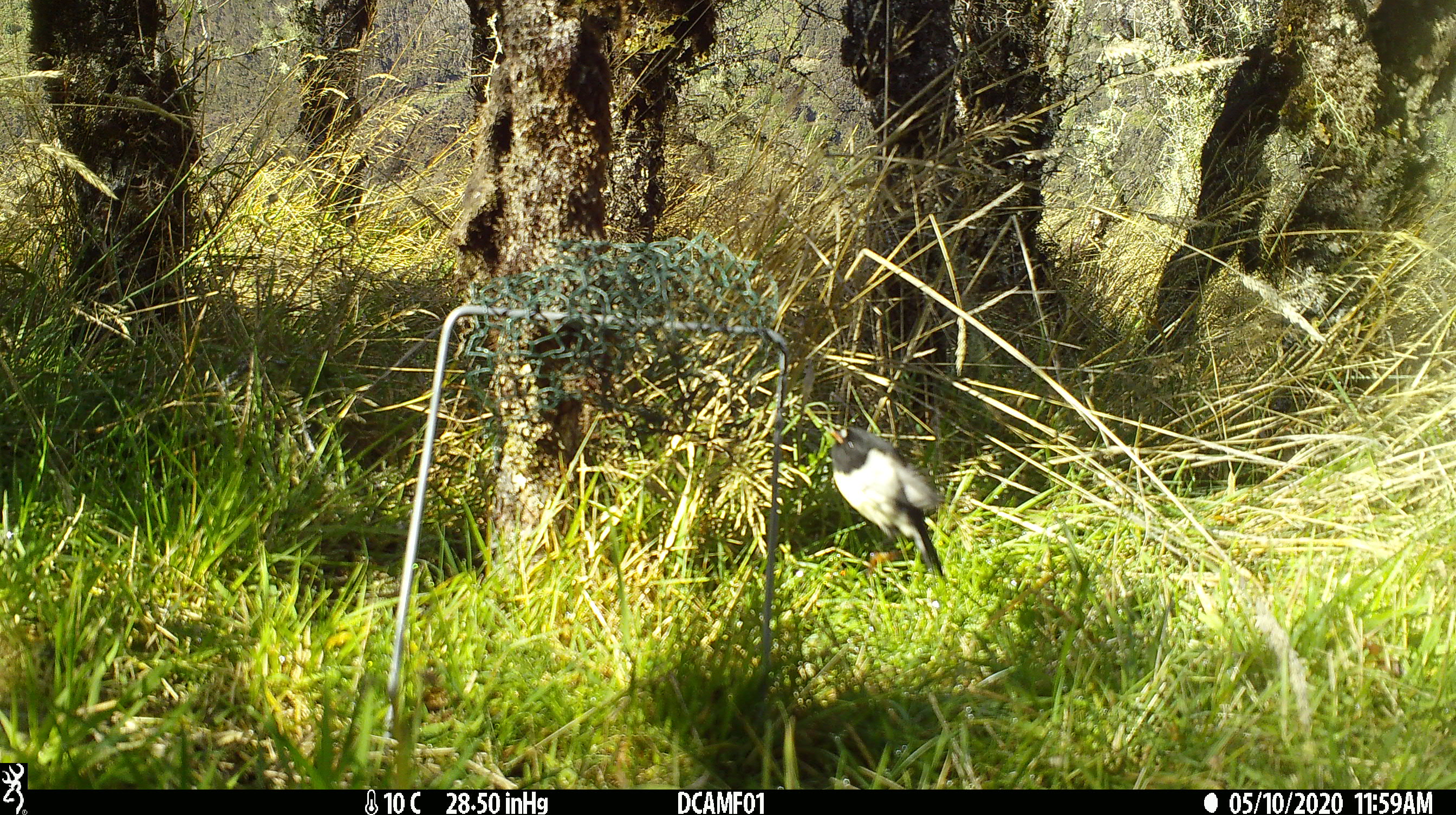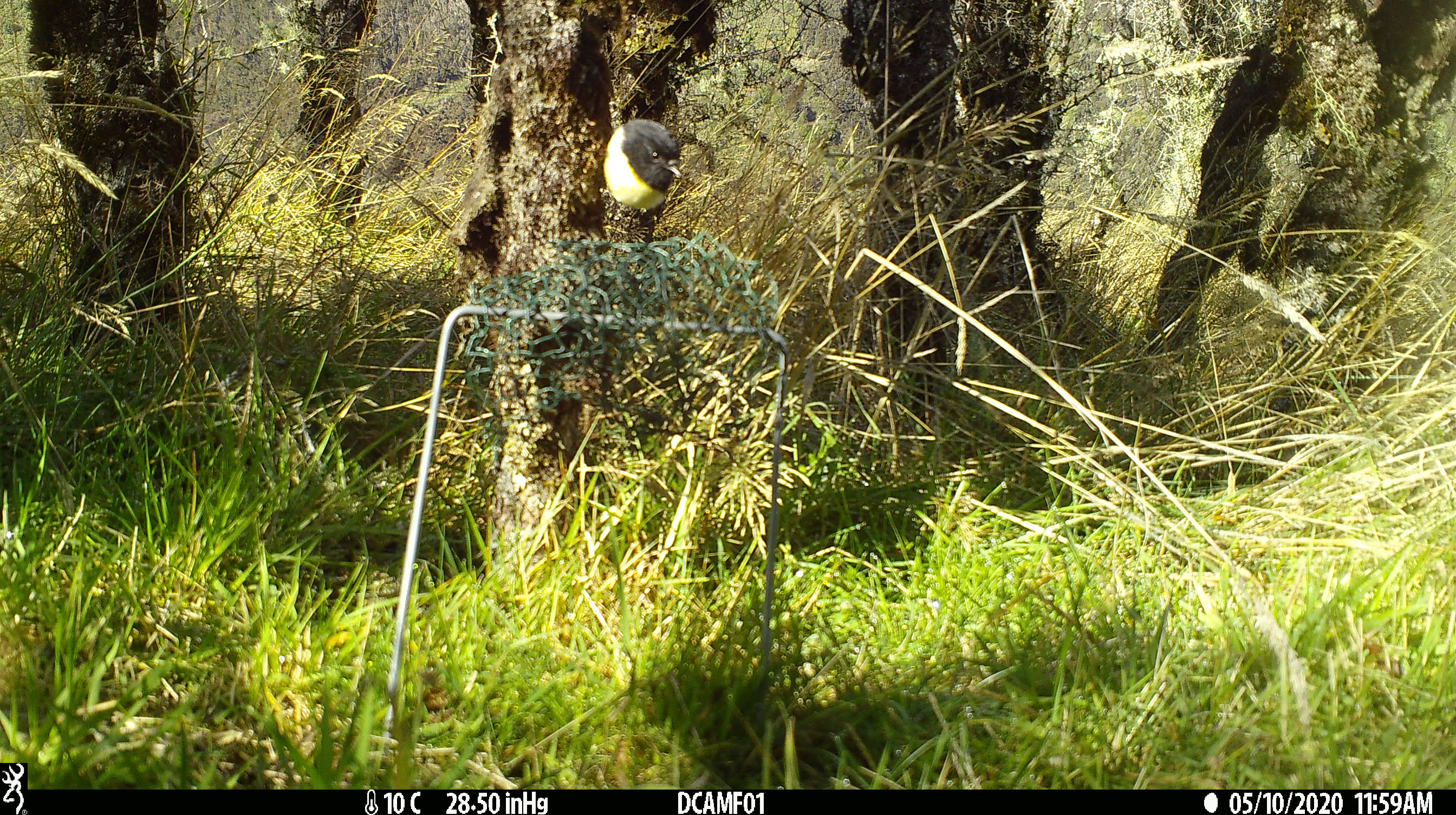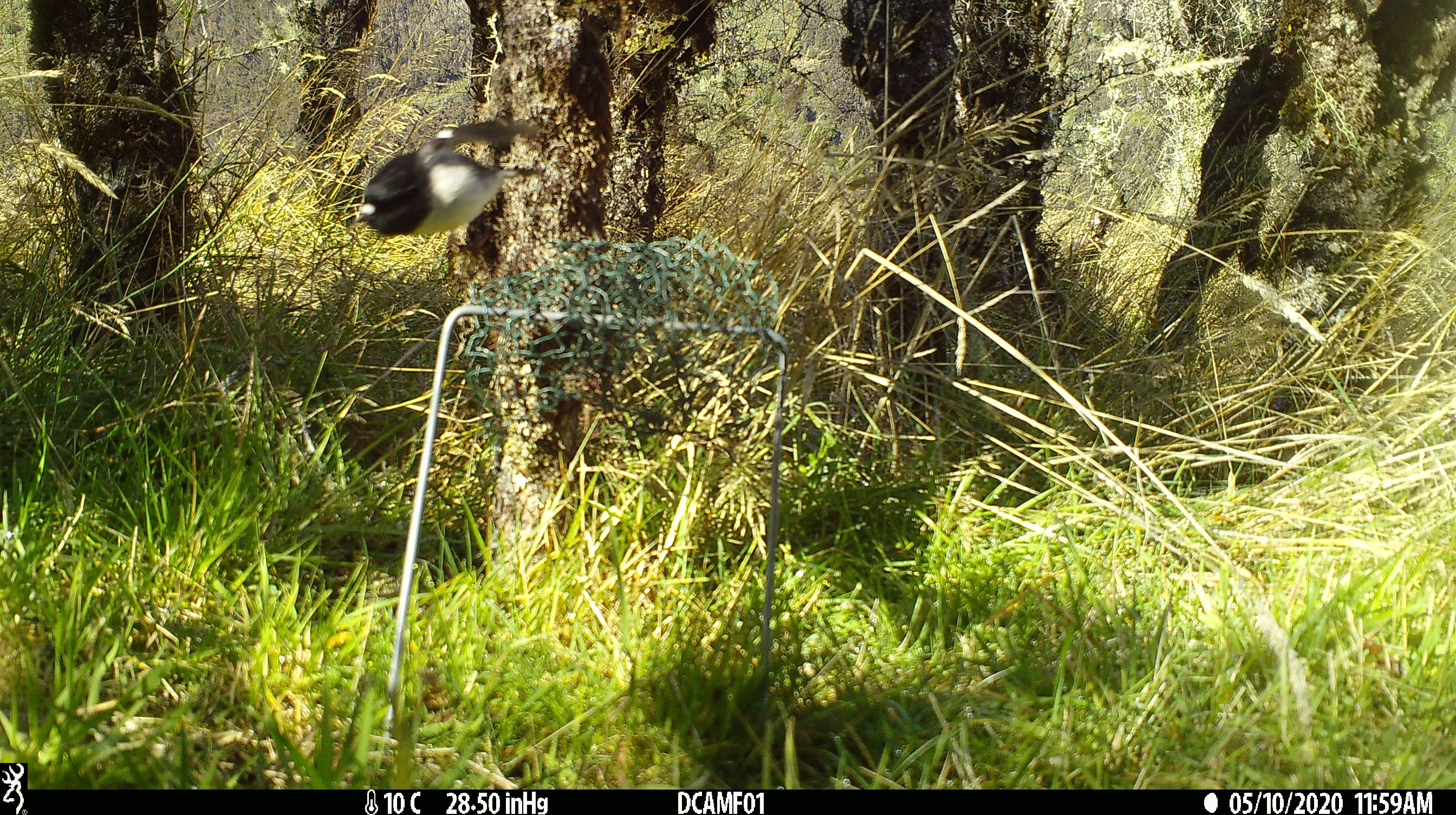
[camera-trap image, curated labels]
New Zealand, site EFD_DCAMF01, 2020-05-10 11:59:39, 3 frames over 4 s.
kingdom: Animalia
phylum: Chordata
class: Aves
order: Passeriformes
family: Petroicidae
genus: Petroica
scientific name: Petroica macrocephala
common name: tomtit